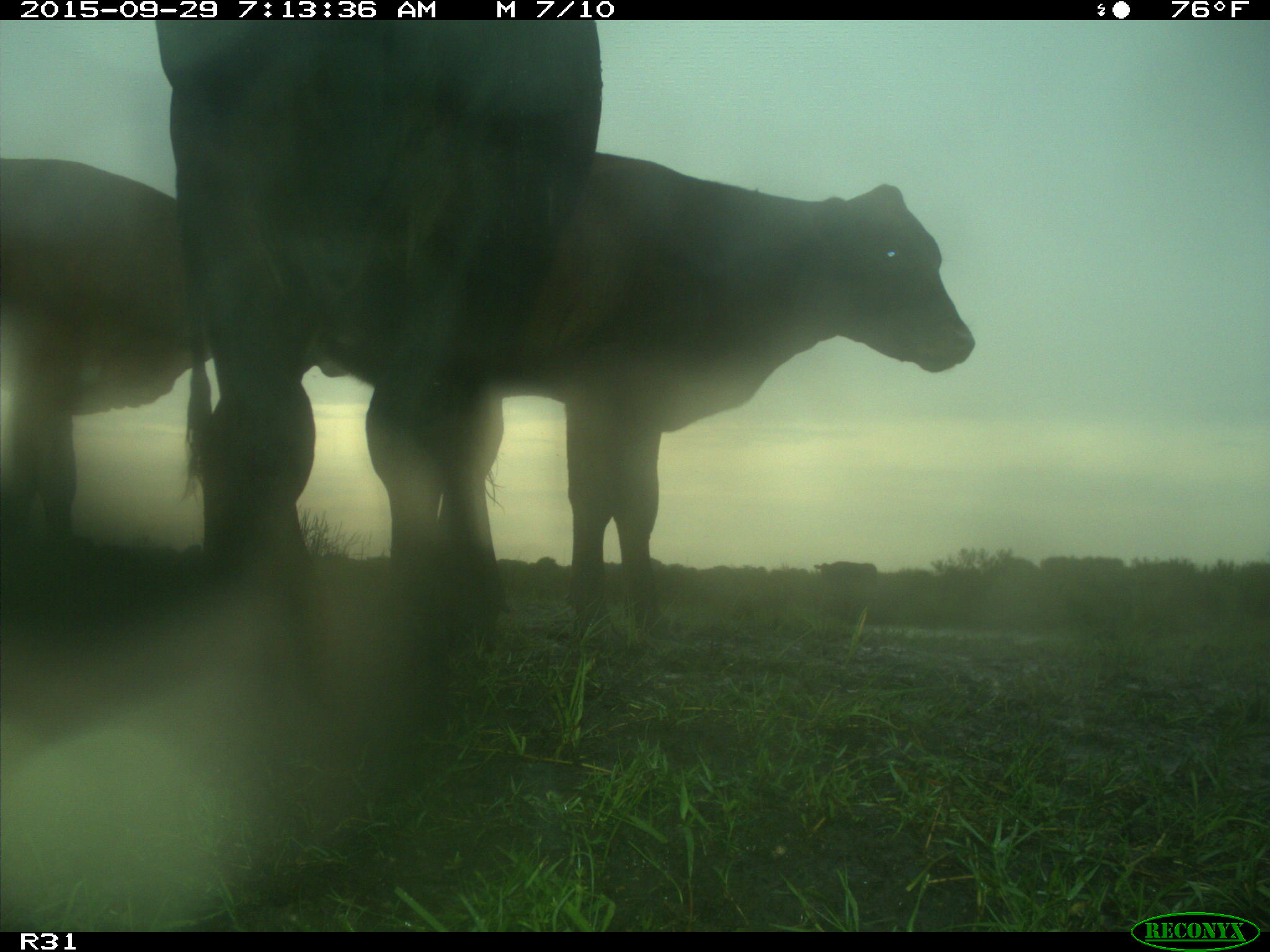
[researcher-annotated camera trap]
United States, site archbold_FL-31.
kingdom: Animalia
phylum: Chordata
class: Mammalia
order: Artiodactyla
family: Bovidae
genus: Bos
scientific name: Bos taurus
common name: domestic cow